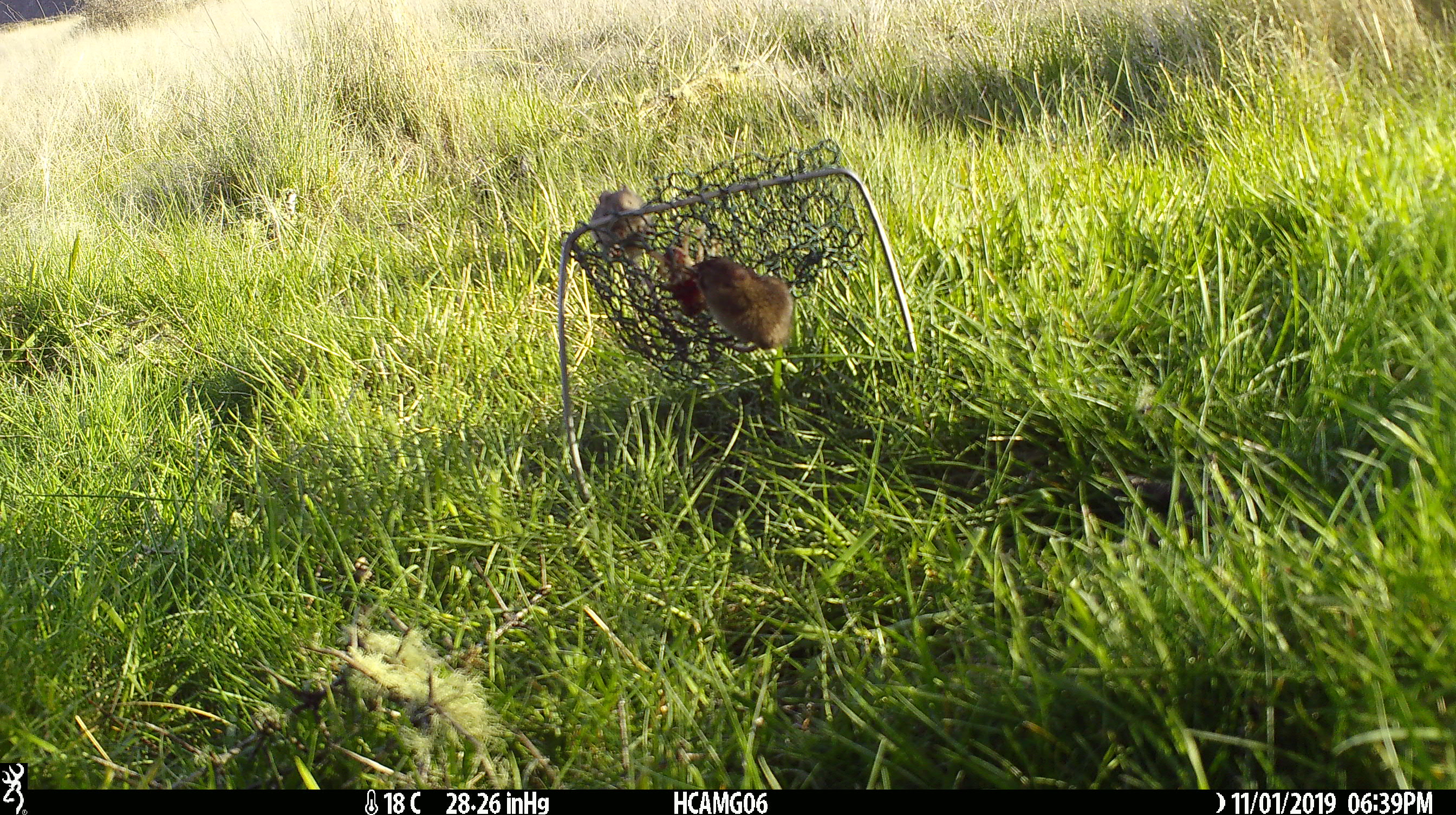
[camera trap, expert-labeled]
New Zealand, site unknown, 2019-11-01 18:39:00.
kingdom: Animalia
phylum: Chordata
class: Mammalia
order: Rodentia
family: Muridae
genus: Mus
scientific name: Mus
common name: mouse